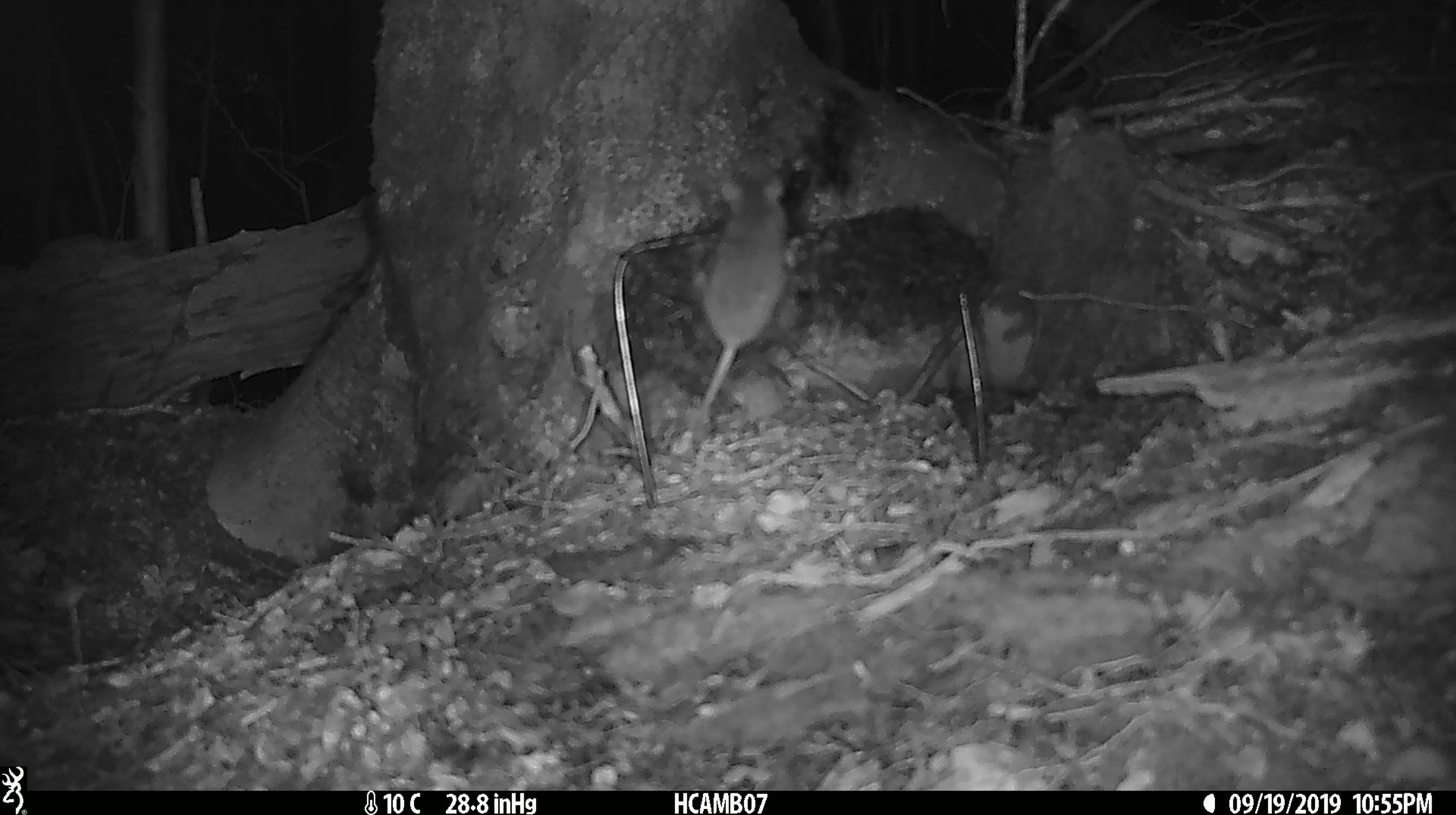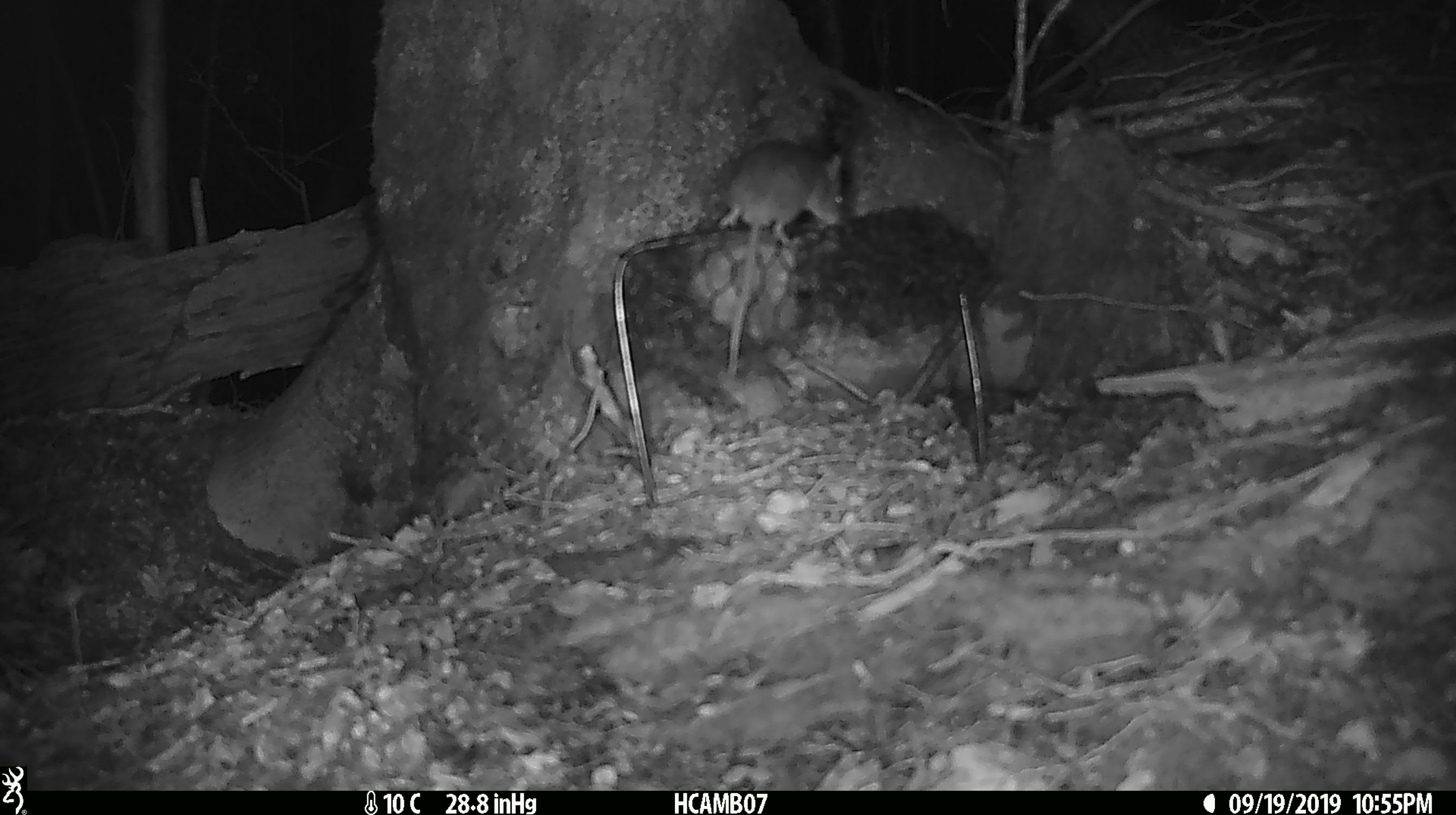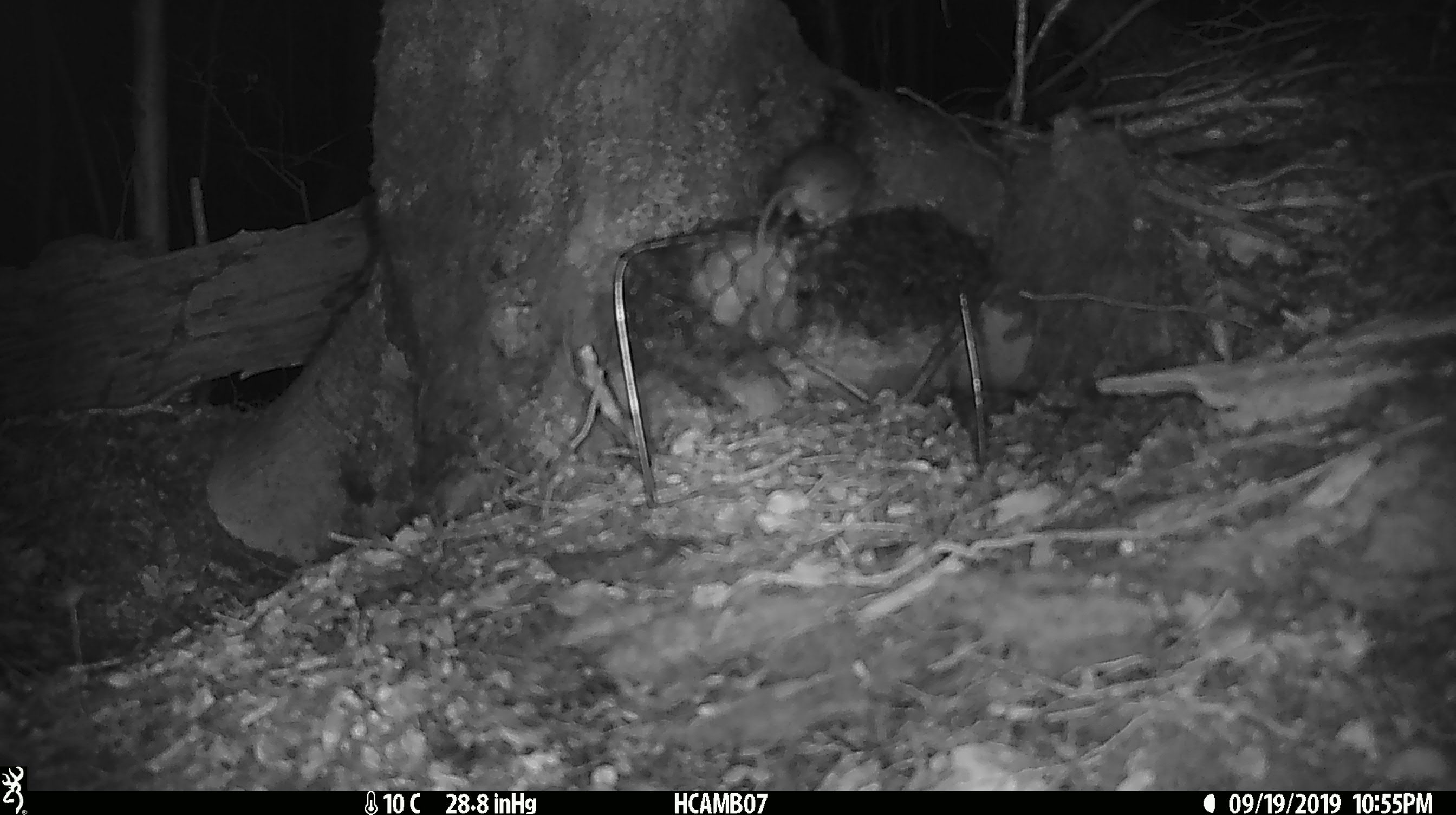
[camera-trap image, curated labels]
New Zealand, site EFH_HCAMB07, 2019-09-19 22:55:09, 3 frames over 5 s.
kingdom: Animalia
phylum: Chordata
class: Mammalia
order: Rodentia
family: Muridae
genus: Mus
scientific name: Mus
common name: mouse